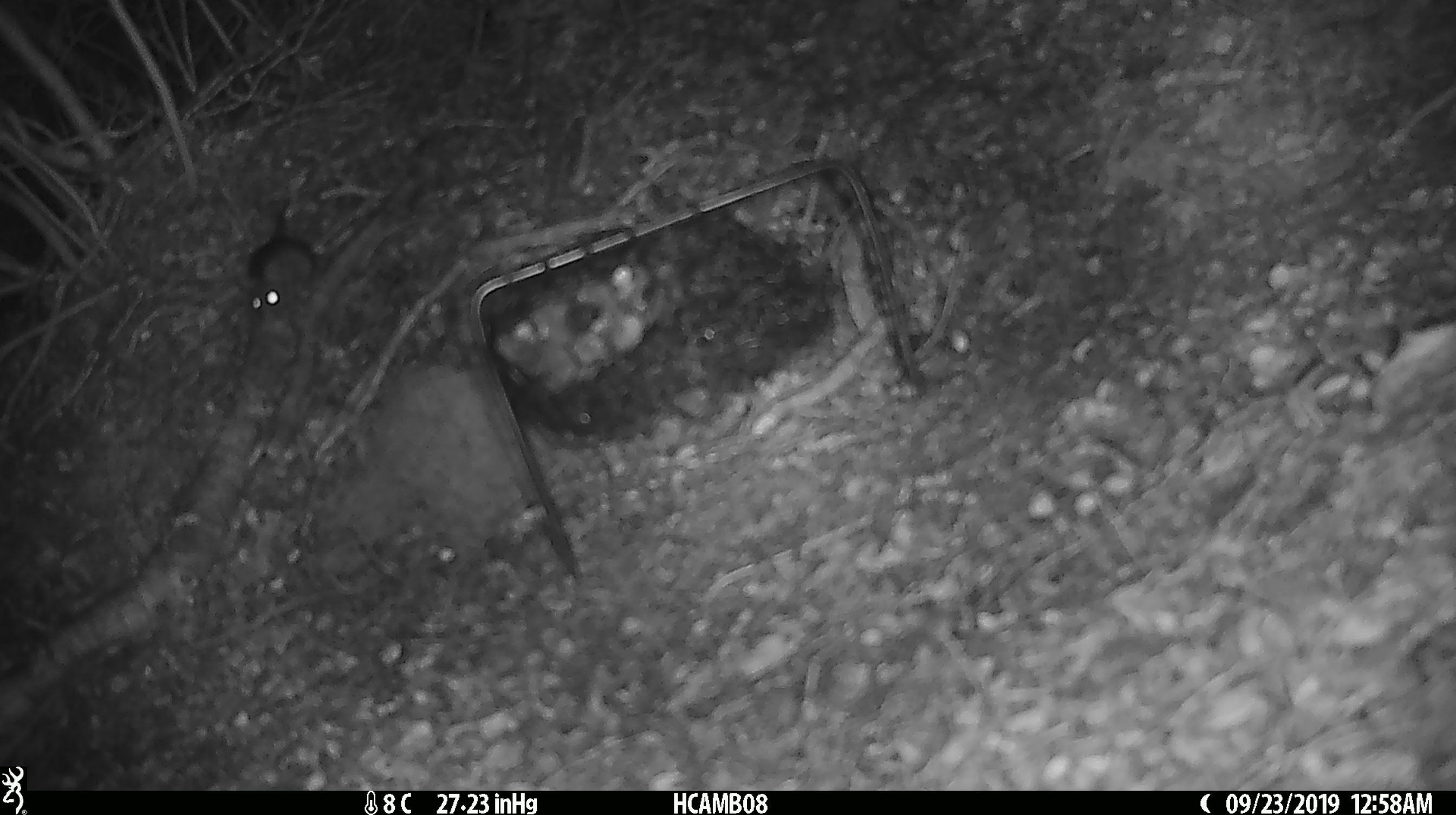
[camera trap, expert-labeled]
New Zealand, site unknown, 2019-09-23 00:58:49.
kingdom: Animalia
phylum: Chordata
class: Mammalia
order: Rodentia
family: Muridae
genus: Mus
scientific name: Mus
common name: mouse